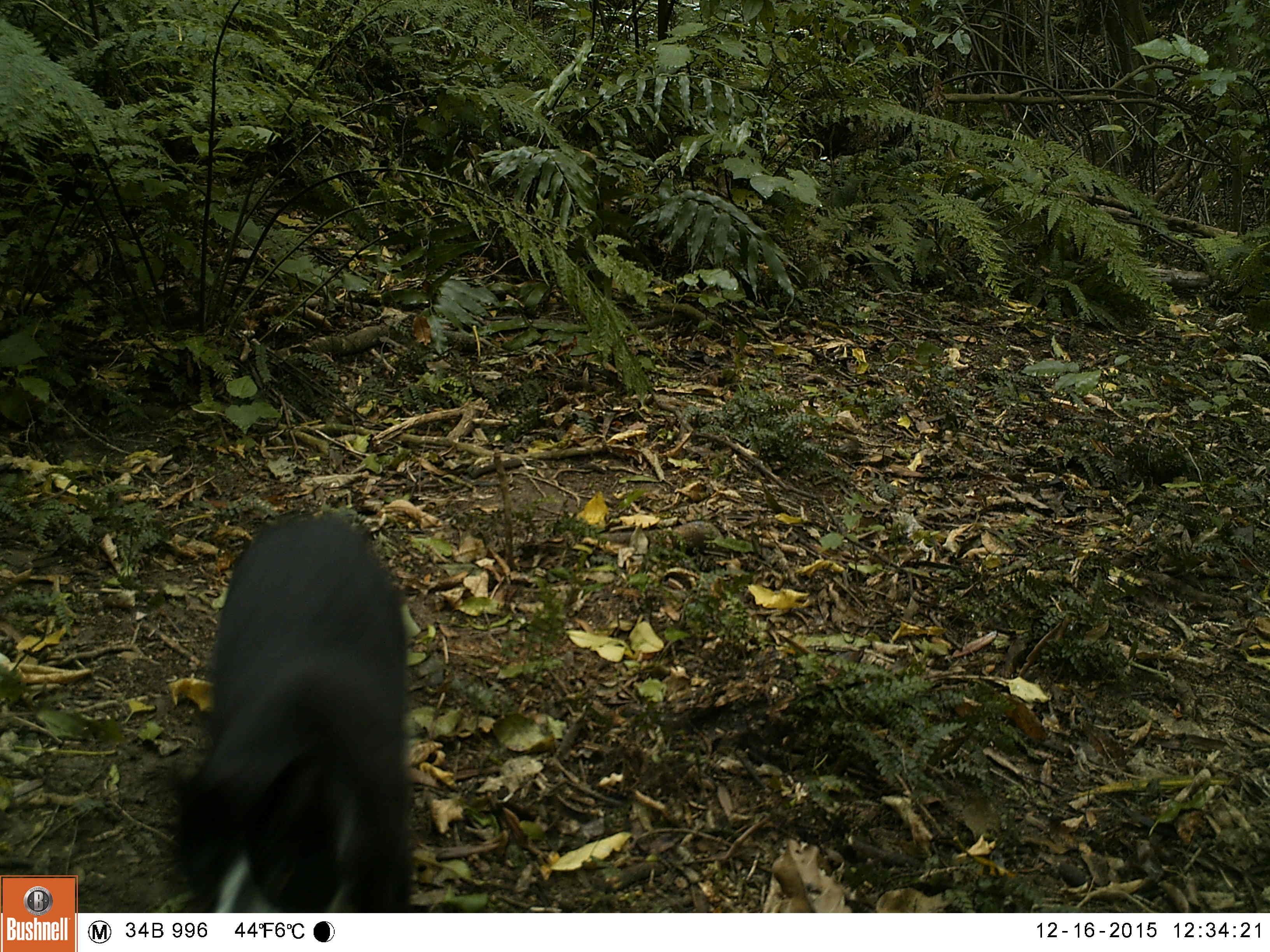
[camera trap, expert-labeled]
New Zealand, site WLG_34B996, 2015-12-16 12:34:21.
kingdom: Animalia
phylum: Chordata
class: Mammalia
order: Carnivora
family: Felidae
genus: Felis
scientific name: Felis catus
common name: domestic cat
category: cat